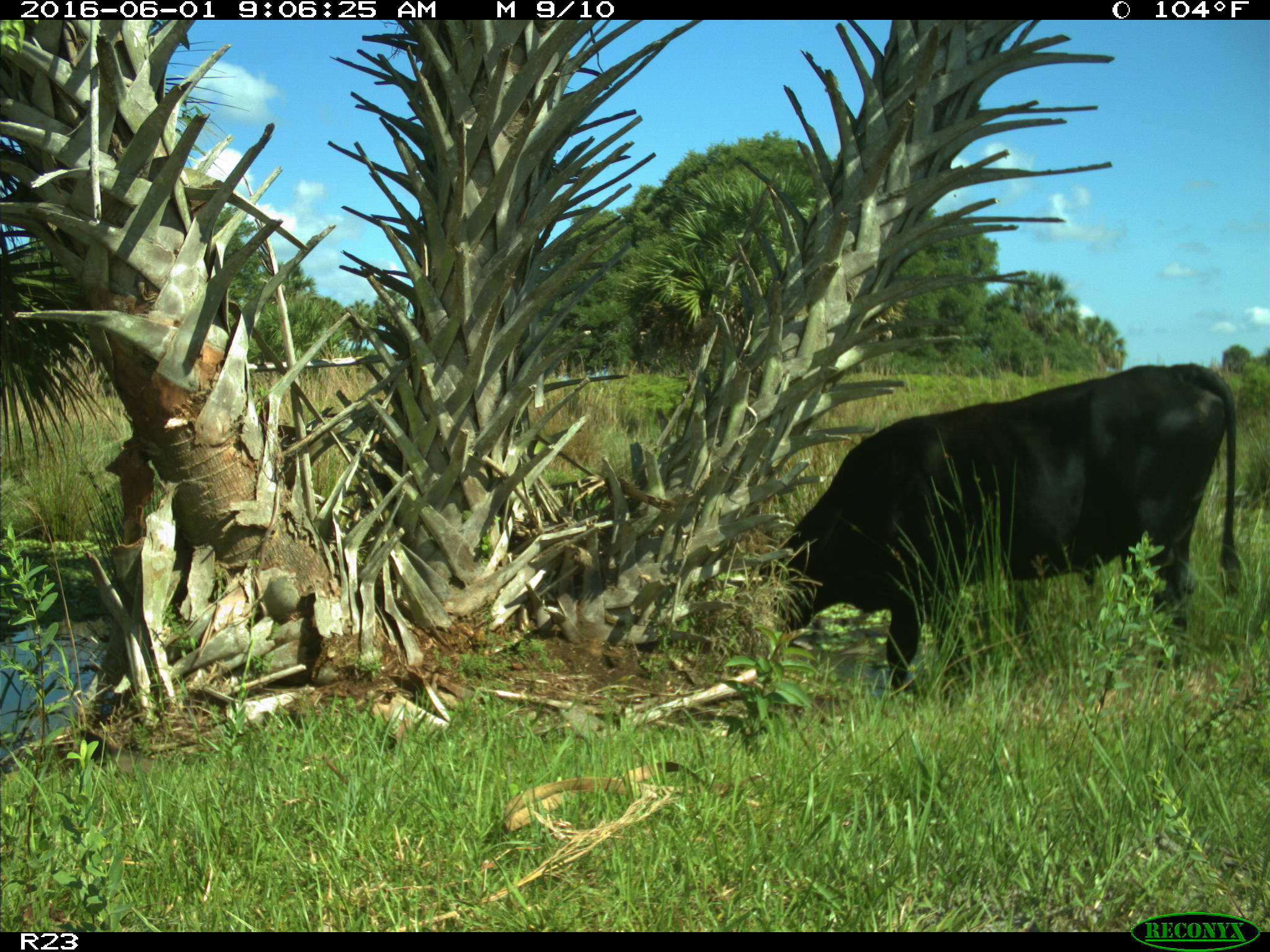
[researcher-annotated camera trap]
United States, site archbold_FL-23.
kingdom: Animalia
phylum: Chordata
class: Mammalia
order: Artiodactyla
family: Bovidae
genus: Bos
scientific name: Bos taurus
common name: domestic cow